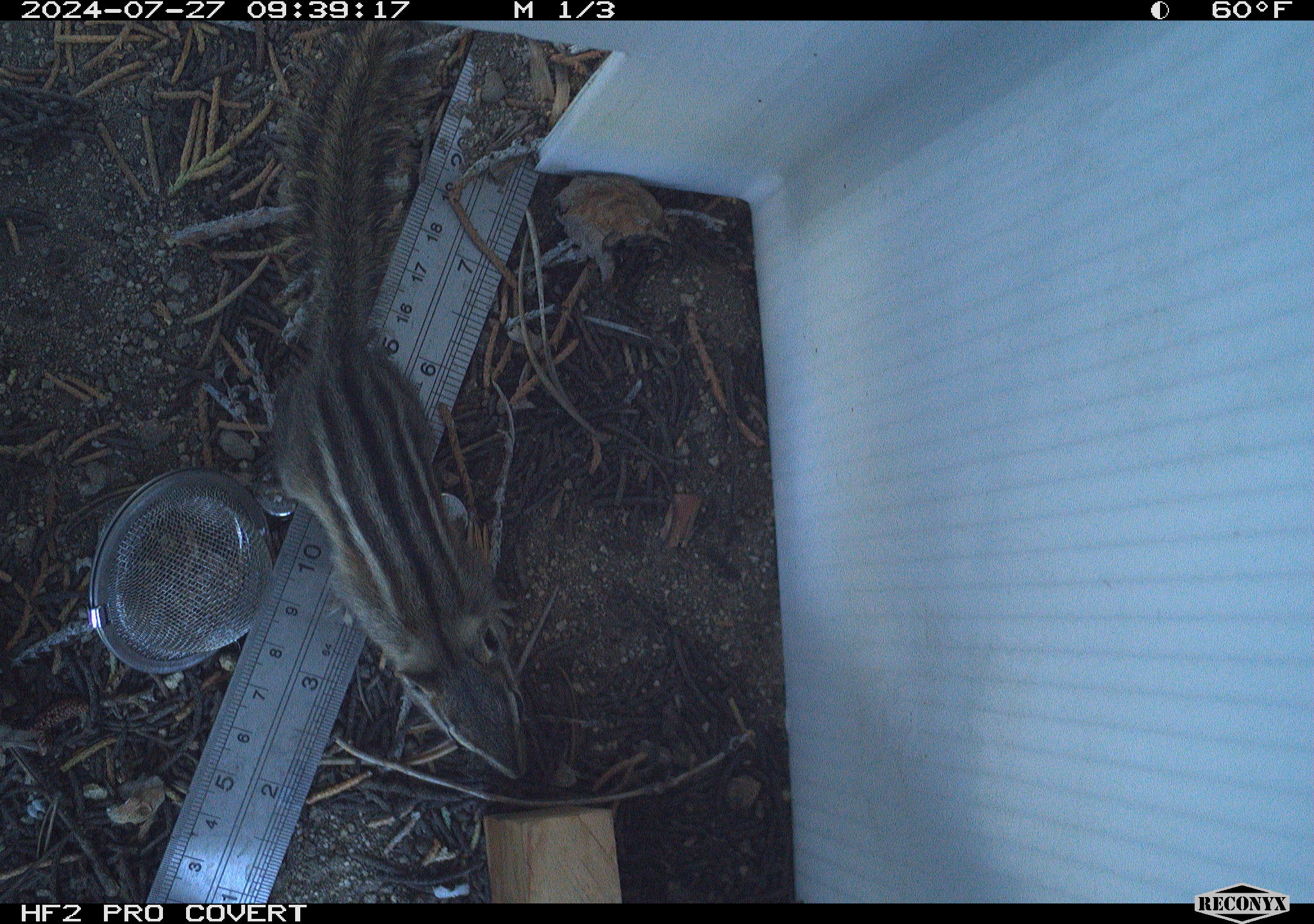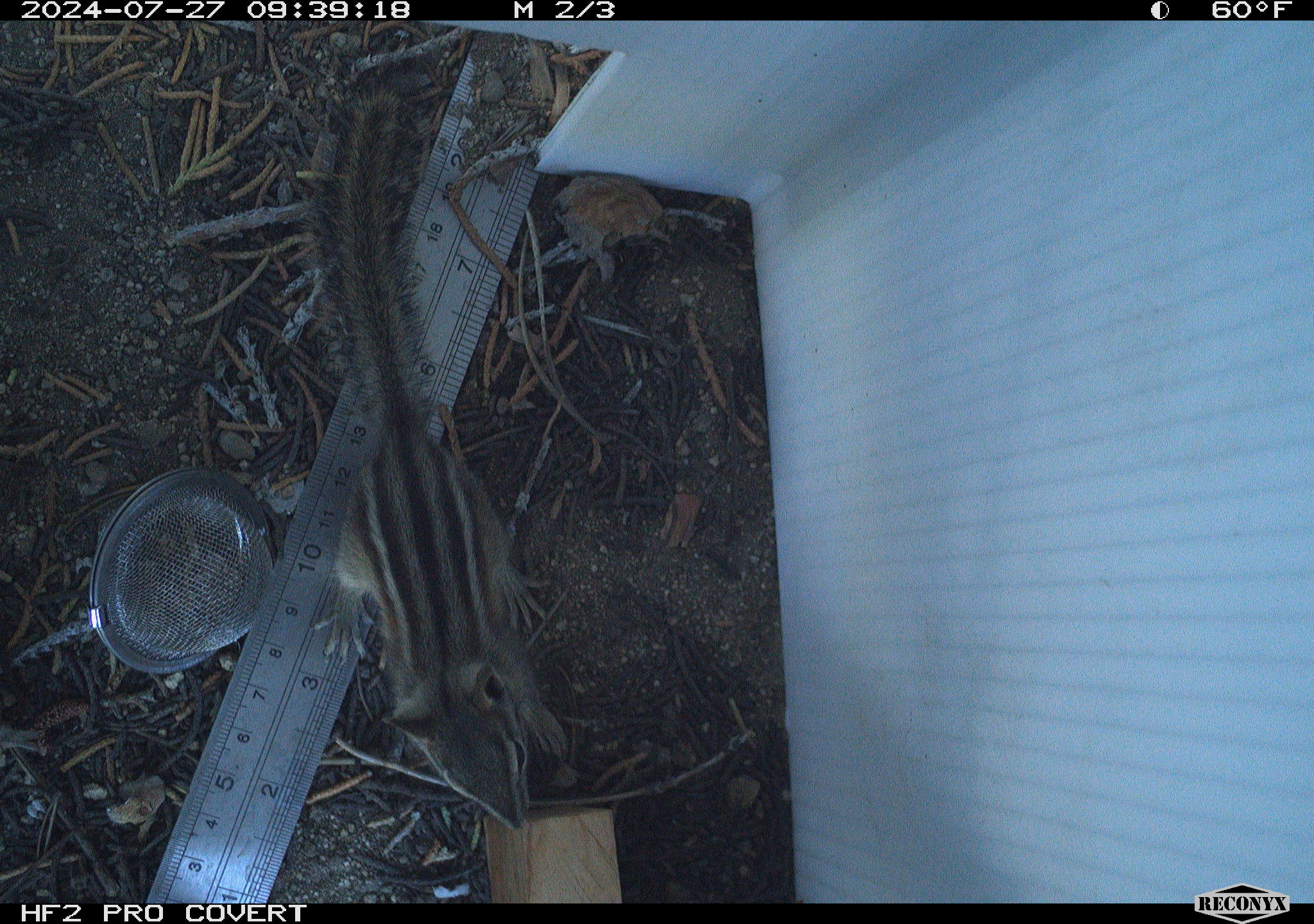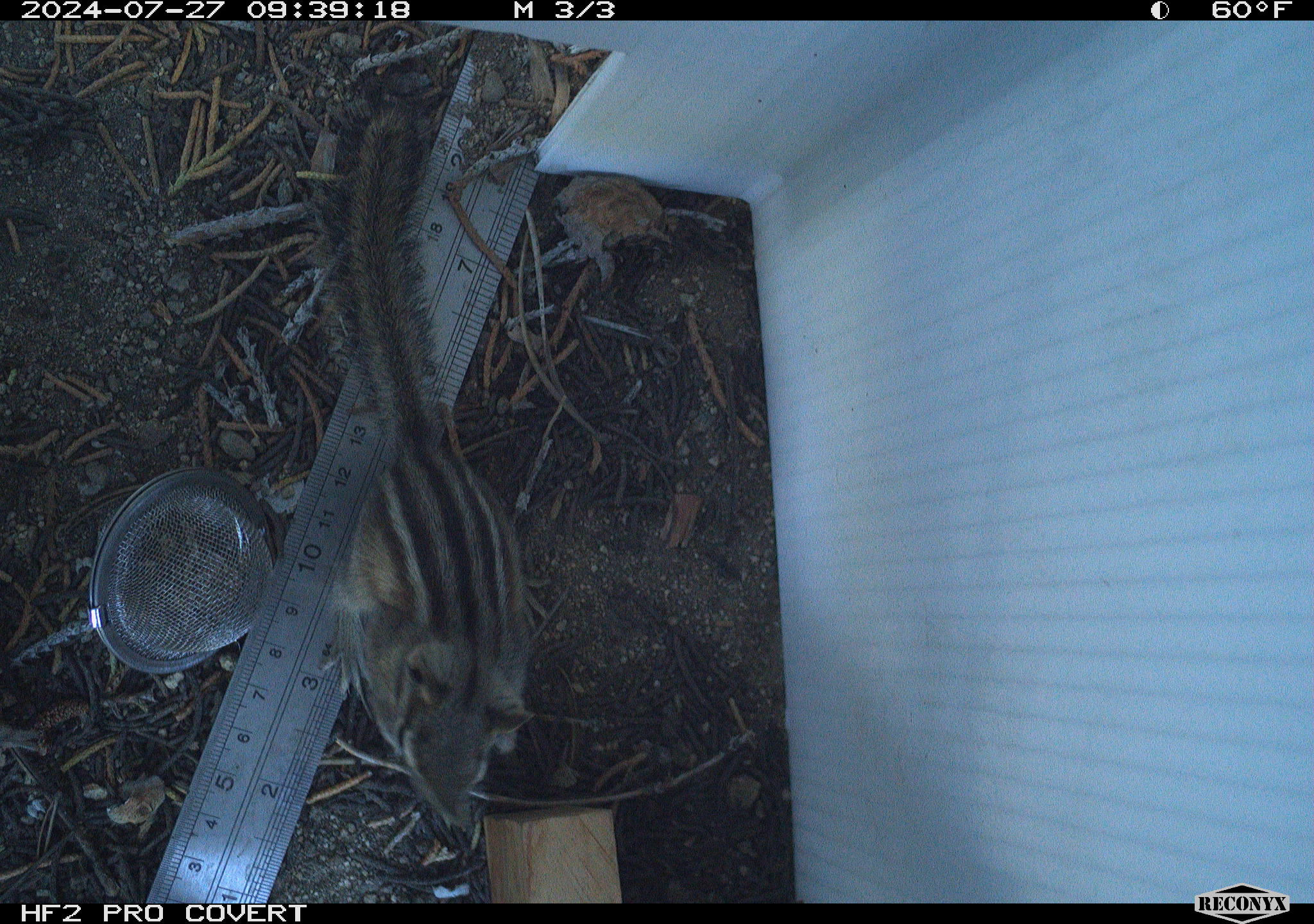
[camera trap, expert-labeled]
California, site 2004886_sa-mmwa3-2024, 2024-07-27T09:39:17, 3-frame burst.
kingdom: Animalia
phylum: Chordata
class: Mammalia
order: Rodentia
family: Sciuridae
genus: Neotamias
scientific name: Neotamias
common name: western chipmunks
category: neotamias species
Neotamias species (western chipmunks) (Neotamias).